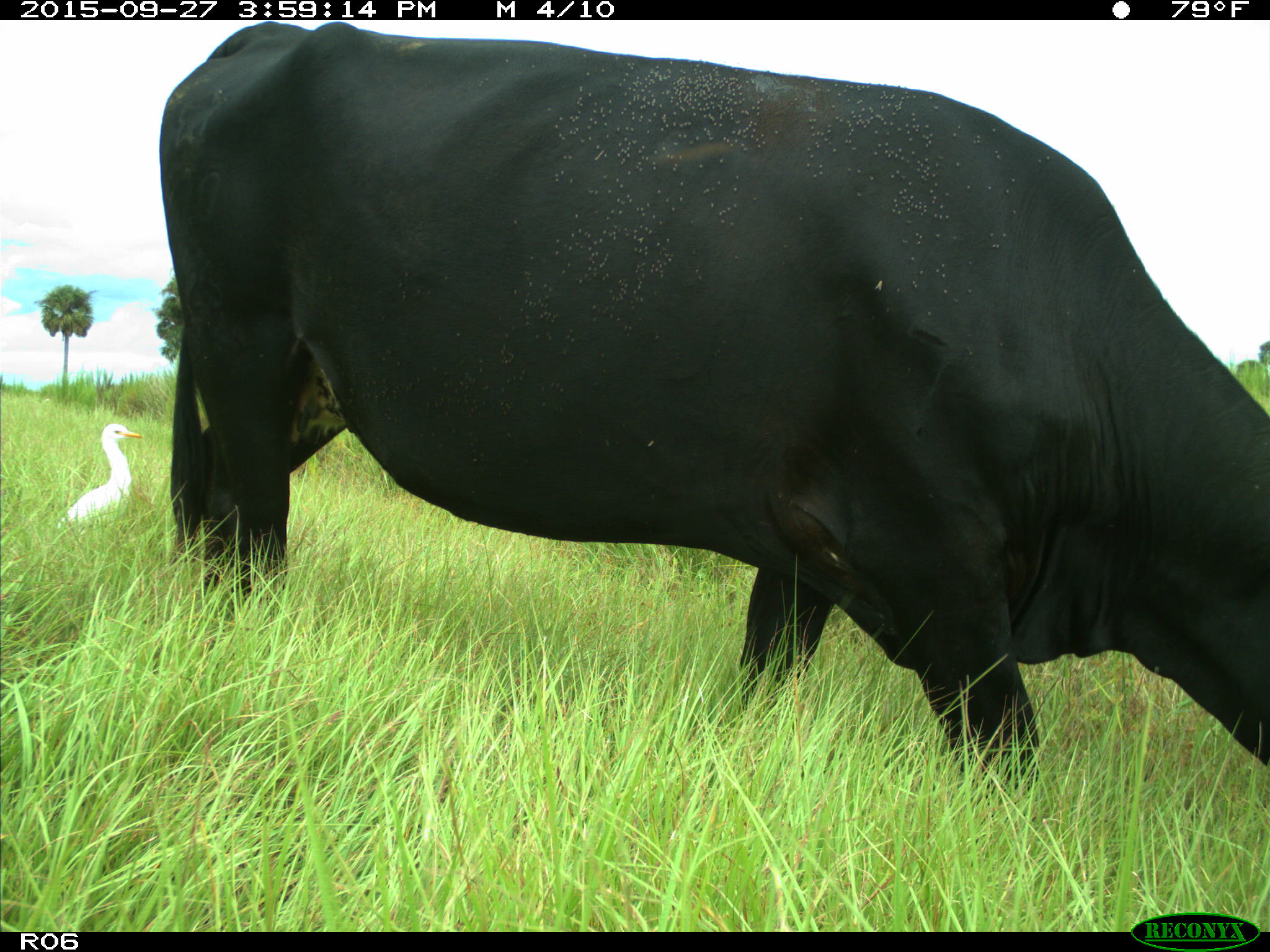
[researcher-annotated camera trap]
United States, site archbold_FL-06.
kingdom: Animalia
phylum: Chordata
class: Mammalia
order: Artiodactyla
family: Bovidae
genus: Bos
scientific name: Bos taurus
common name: domestic cow